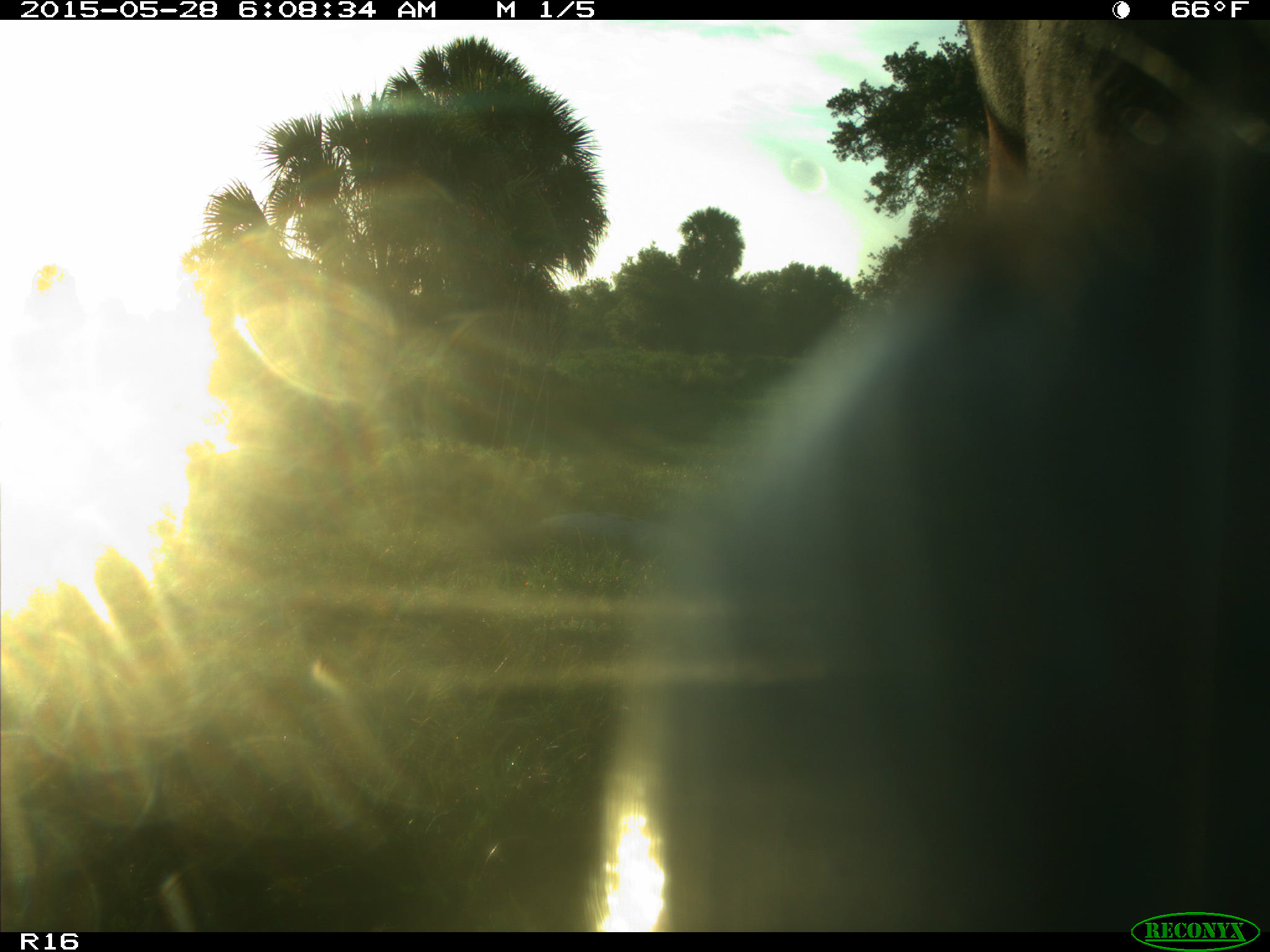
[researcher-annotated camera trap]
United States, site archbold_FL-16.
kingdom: Animalia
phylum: Chordata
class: Mammalia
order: Artiodactyla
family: Bovidae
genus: Bos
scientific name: Bos taurus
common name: domestic cow